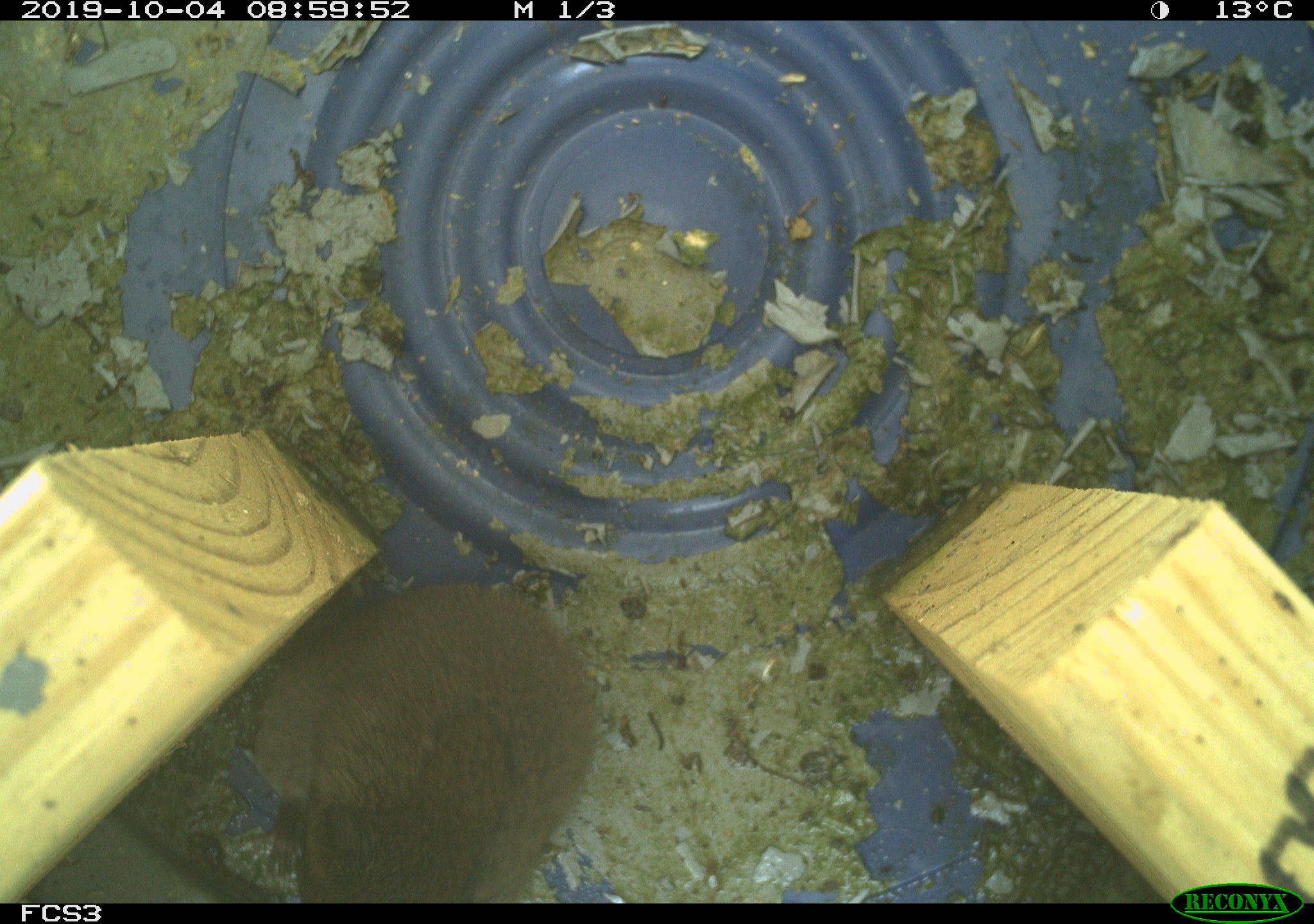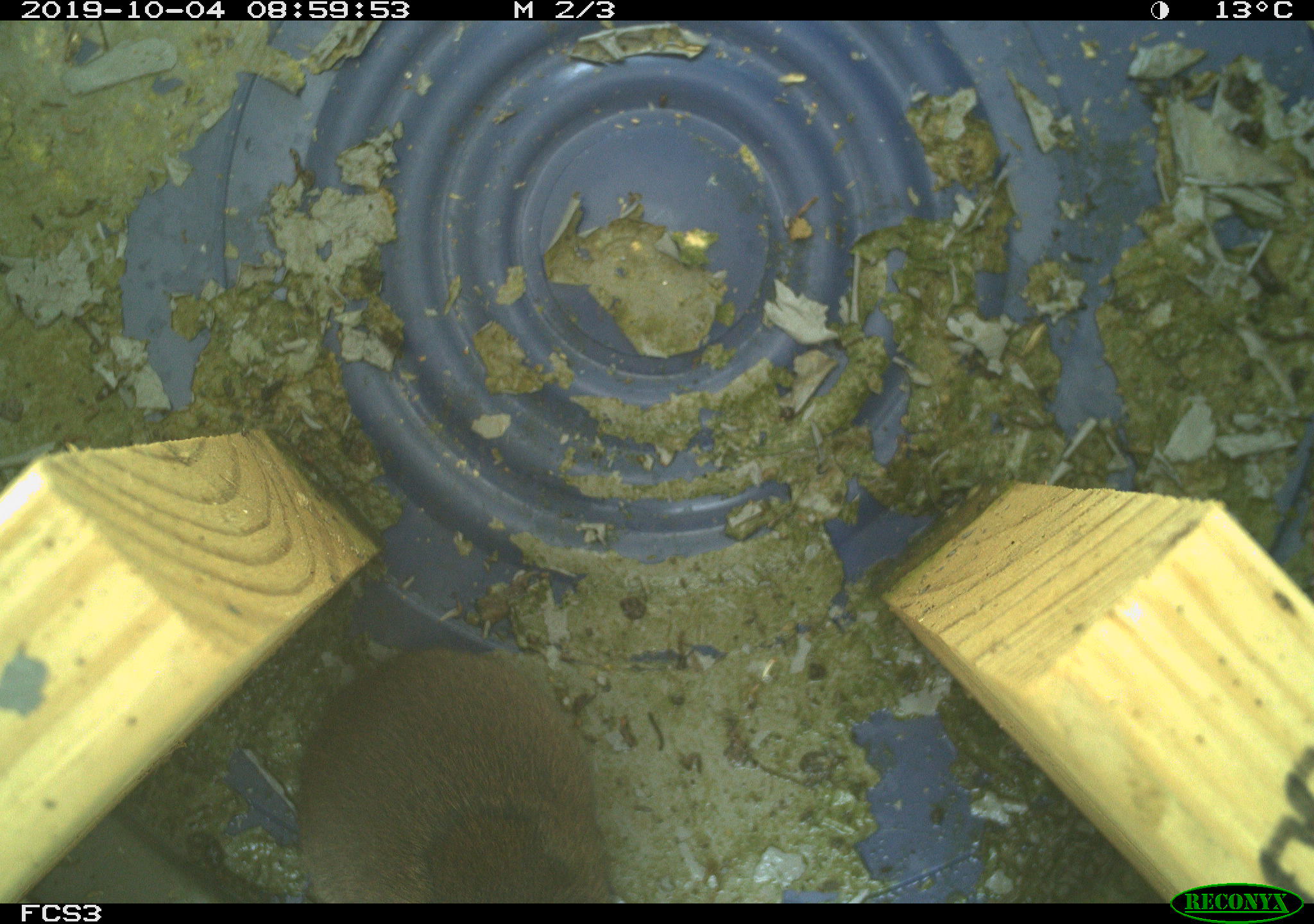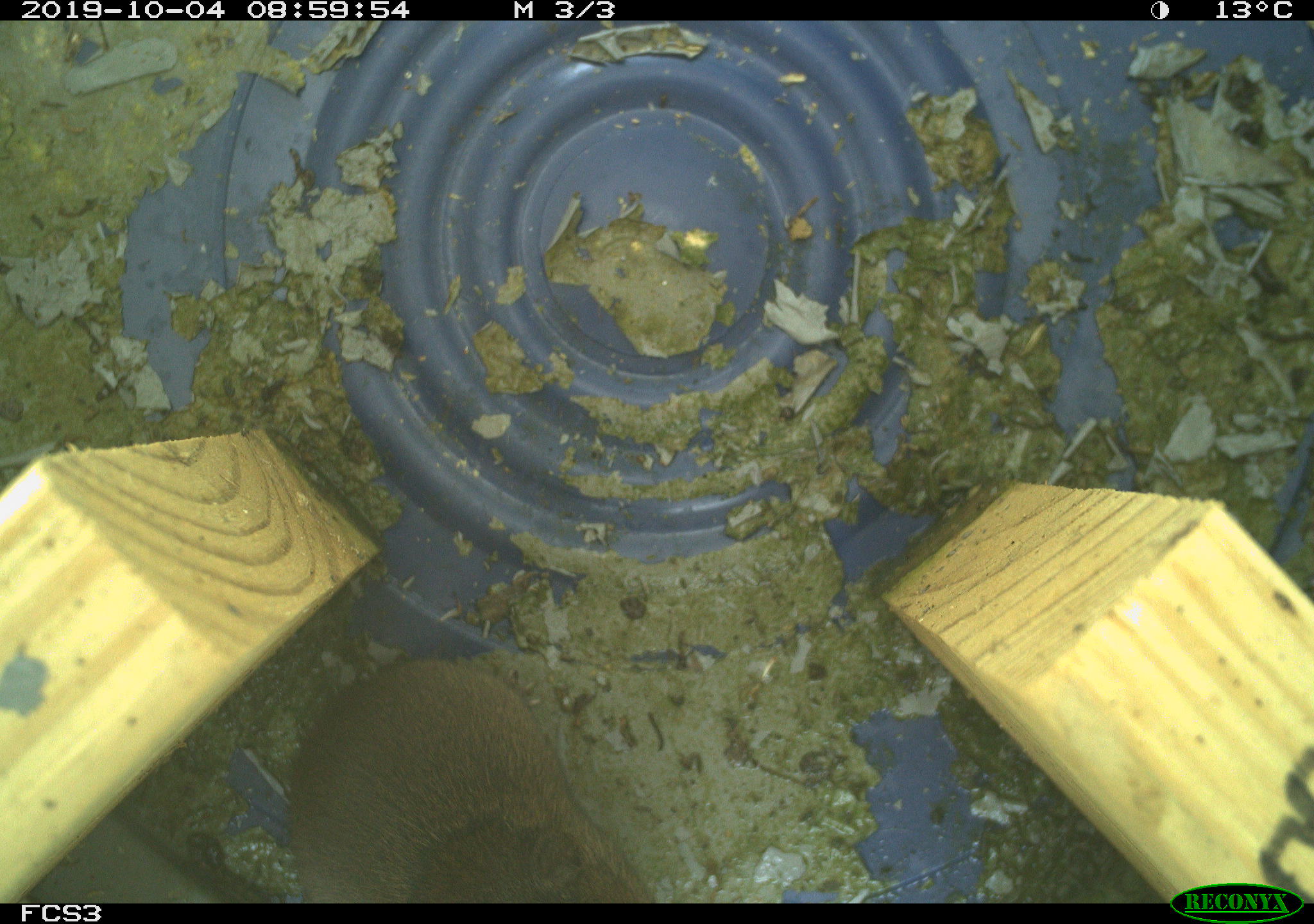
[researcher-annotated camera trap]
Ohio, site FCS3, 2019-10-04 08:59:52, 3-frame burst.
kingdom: Animalia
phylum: Chordata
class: Mammalia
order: Rodentia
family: Cricetidae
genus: Microtus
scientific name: Microtus pennsylvanicus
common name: meadow vole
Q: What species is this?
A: Meadow vole (Microtus pennsylvanicus).